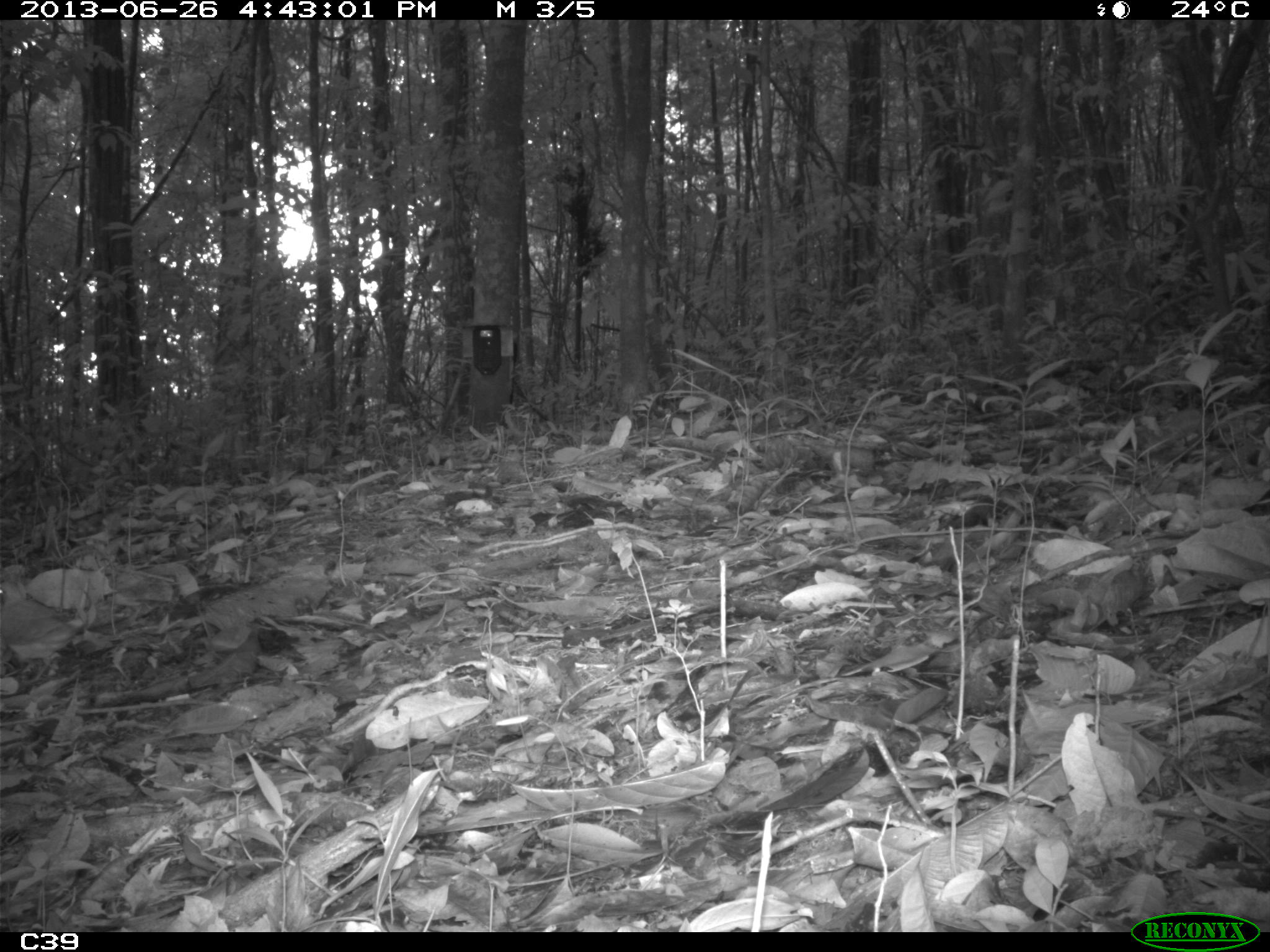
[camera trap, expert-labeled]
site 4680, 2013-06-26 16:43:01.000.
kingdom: Animalia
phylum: Chordata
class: Aves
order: Columbiformes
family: Columbidae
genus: Leptotila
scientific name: Leptotila rufaxilla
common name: gray-fronted dove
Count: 1.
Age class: adult.